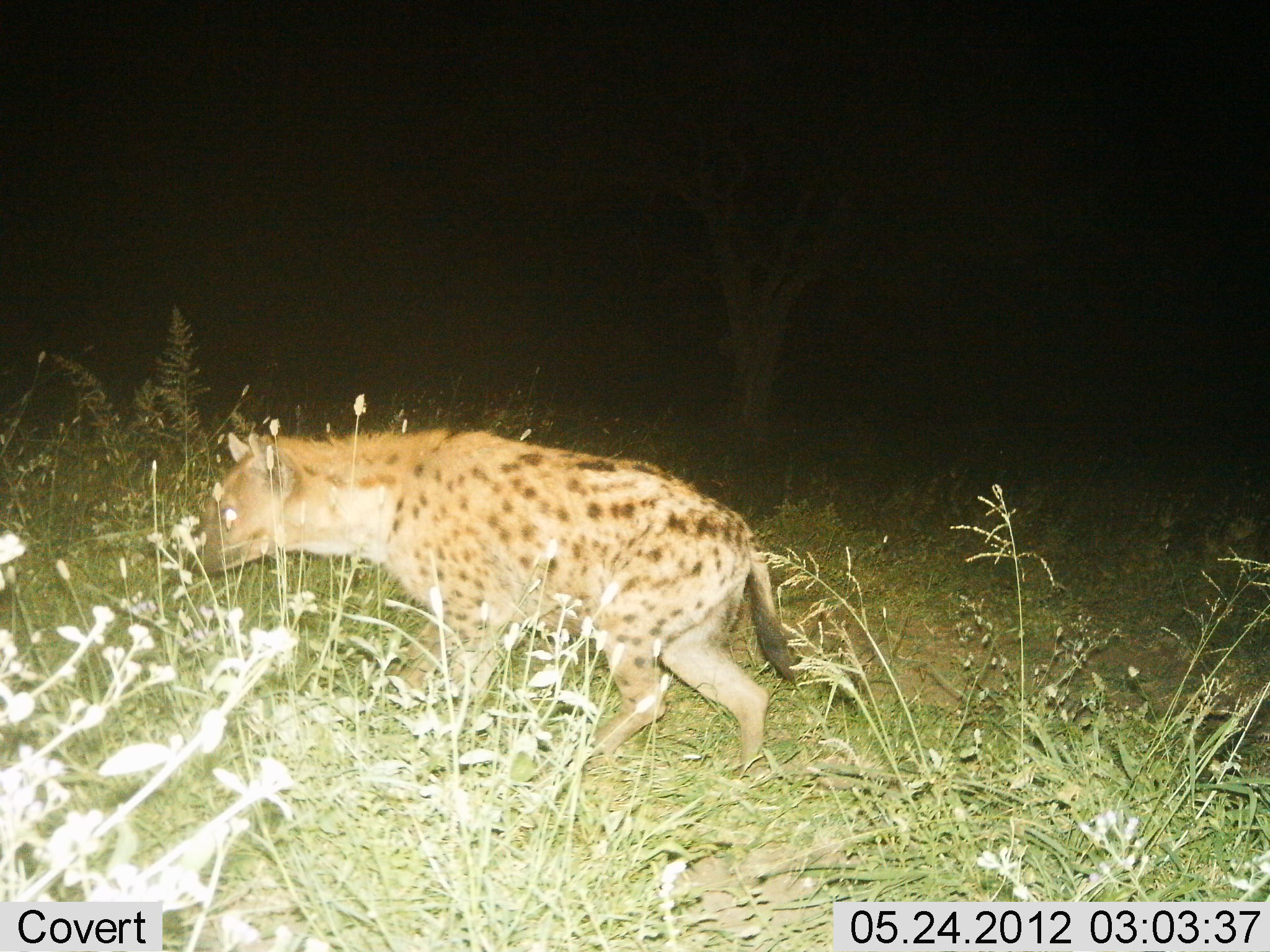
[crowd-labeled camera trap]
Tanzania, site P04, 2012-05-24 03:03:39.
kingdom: Animalia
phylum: Chordata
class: Mammalia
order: Carnivora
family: Hyaenidae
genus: Crocuta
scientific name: Crocuta crocuta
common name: spotted hyena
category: hyenaspotted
Hyenaspotted (spotted hyena) (Crocuta crocuta), count 1. Behavior (volunteer vote fractions): standing 0%, resting 0%, moving 100%, interacting 0%. Young present (vote fraction): 0%. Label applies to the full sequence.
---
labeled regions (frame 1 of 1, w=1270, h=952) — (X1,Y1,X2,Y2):
animal: (185,426,801,785)